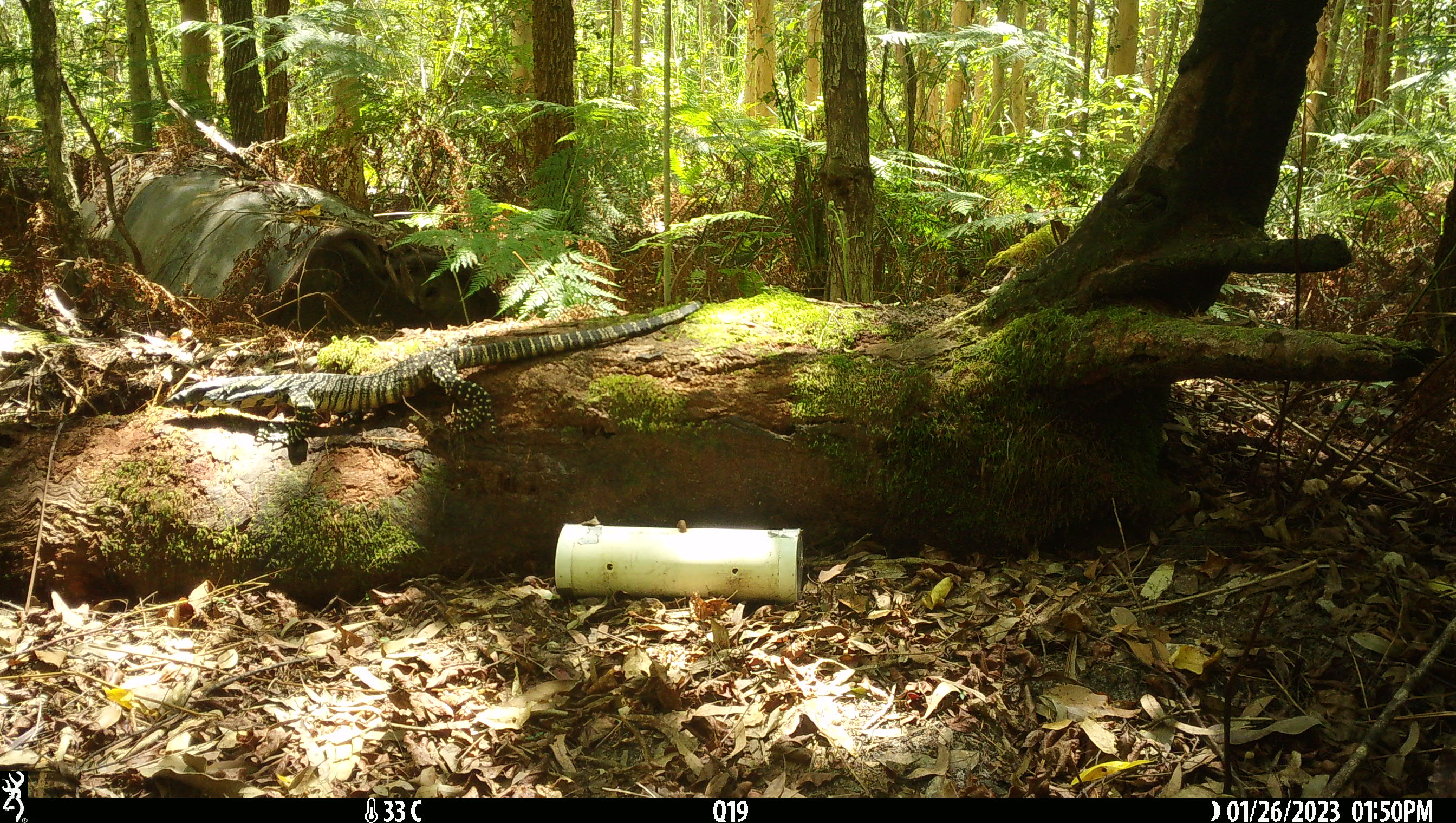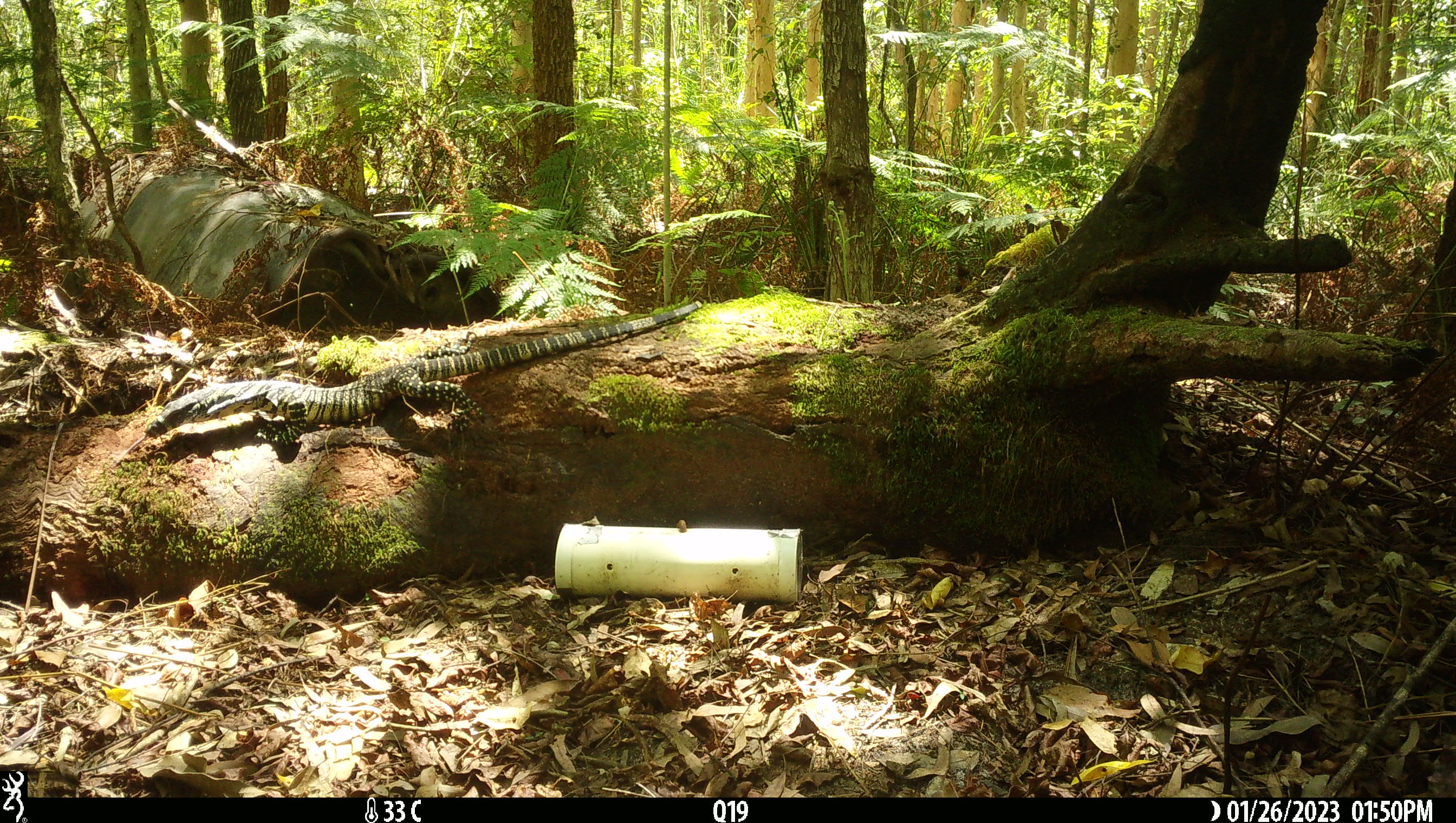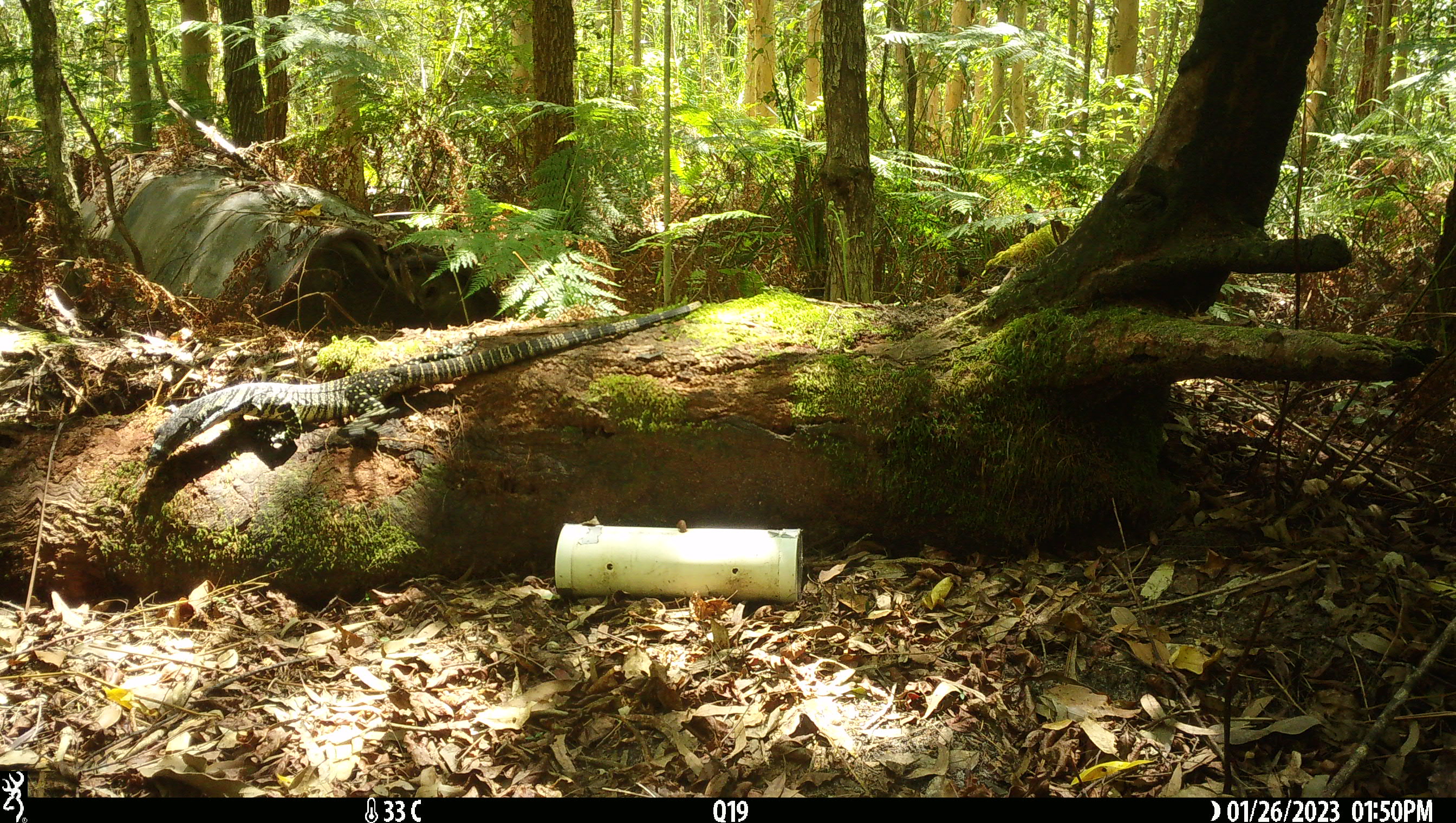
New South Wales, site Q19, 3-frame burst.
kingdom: Animalia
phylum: Chordata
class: Reptilia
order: Squamata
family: Varanidae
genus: Varanus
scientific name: Varanus varius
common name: lace monitor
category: goanna